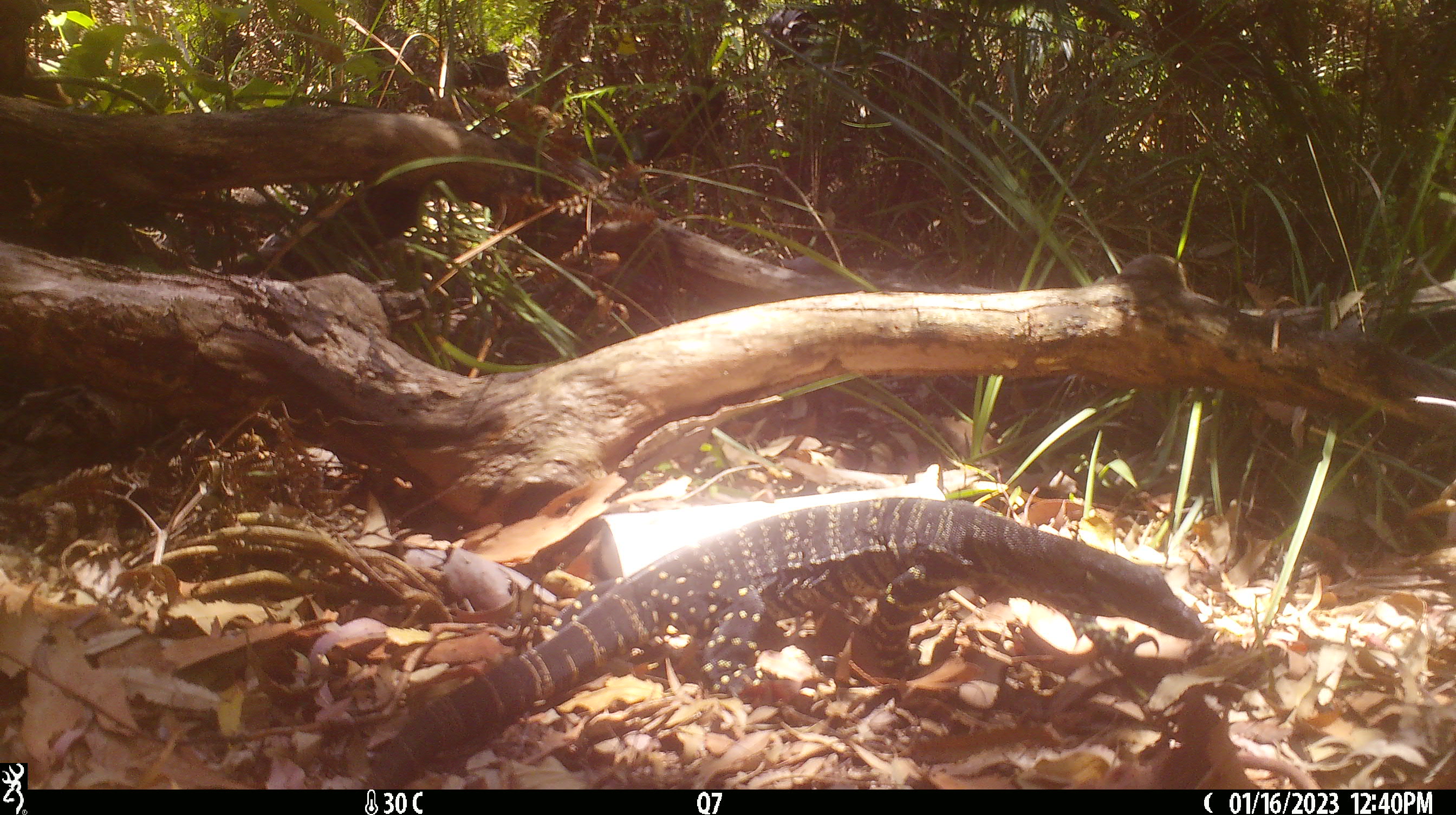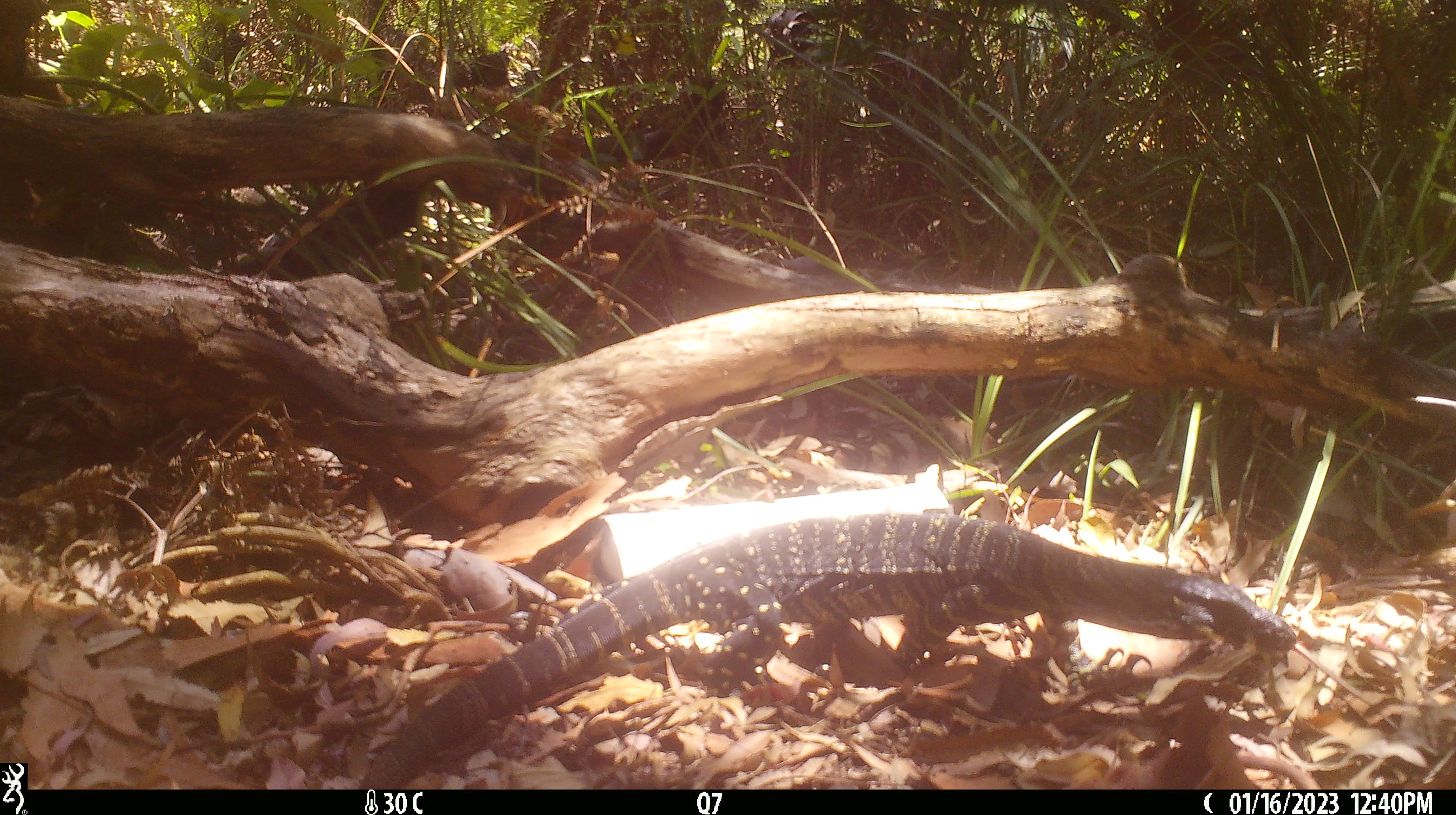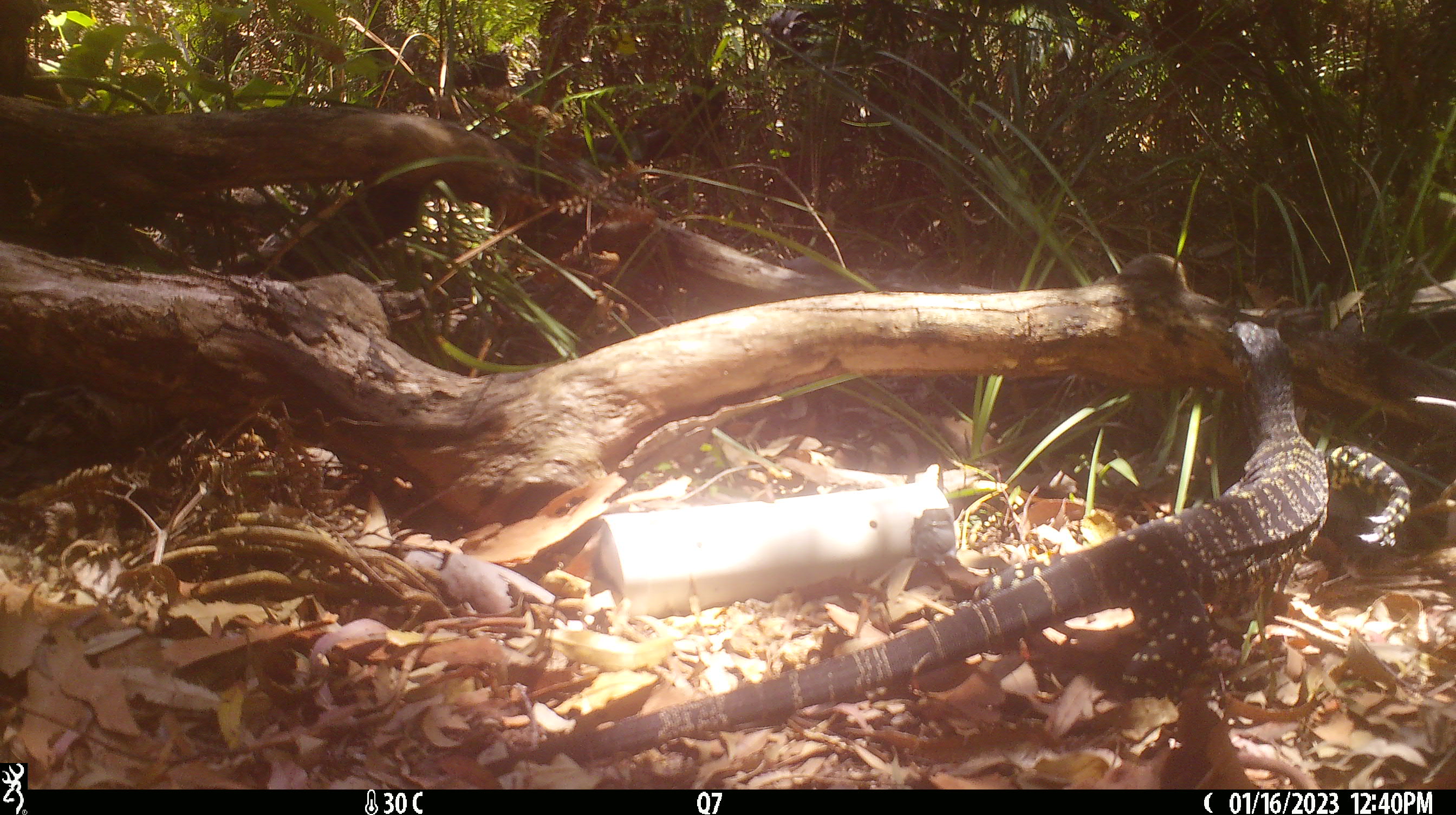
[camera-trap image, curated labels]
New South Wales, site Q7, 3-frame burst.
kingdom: Animalia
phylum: Chordata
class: Reptilia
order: Squamata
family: Varanidae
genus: Varanus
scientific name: Varanus varius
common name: lace monitor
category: goanna